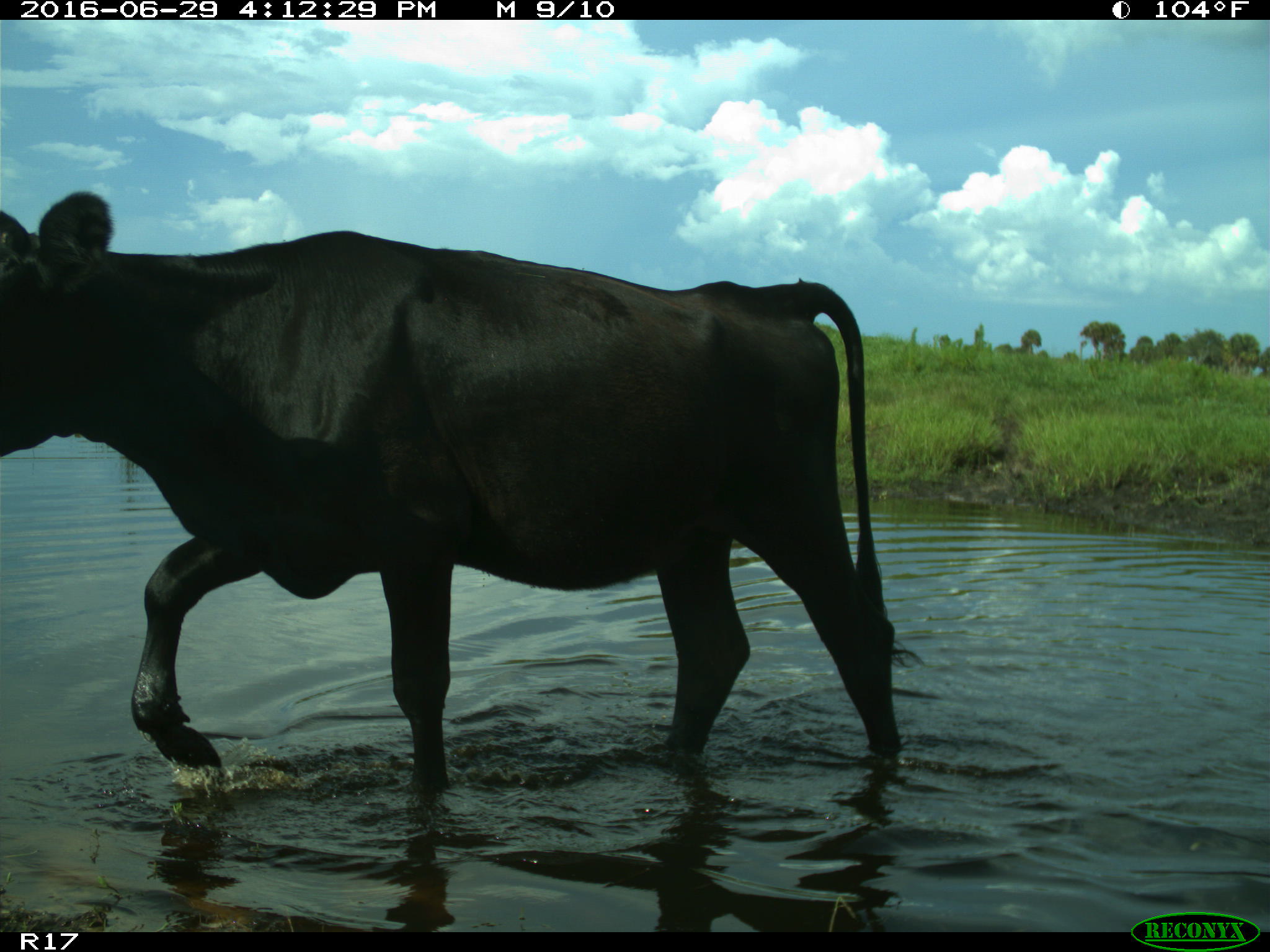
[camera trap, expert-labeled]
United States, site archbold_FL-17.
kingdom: Animalia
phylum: Chordata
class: Mammalia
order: Artiodactyla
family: Bovidae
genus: Bos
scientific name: Bos taurus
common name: domestic cow